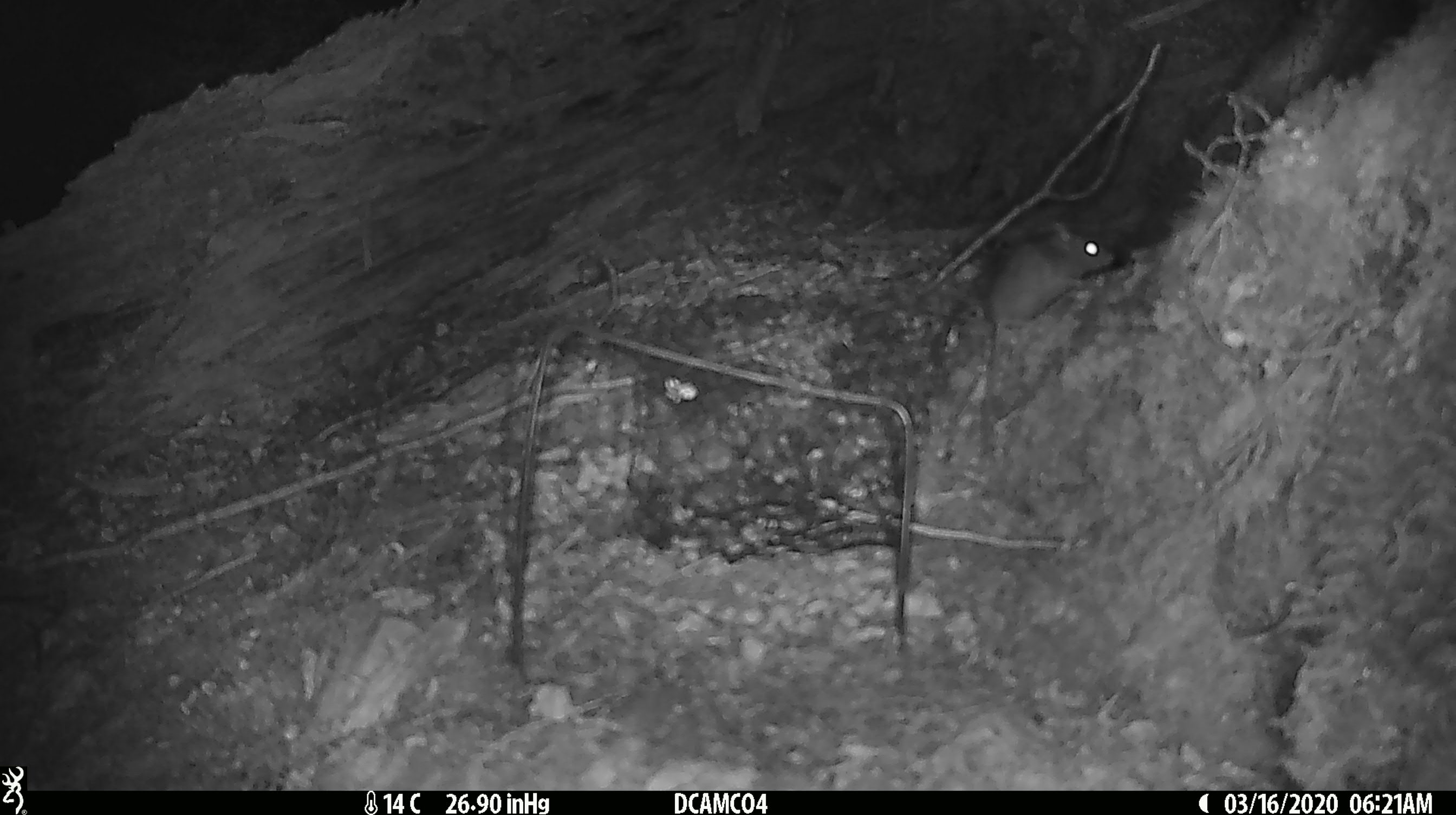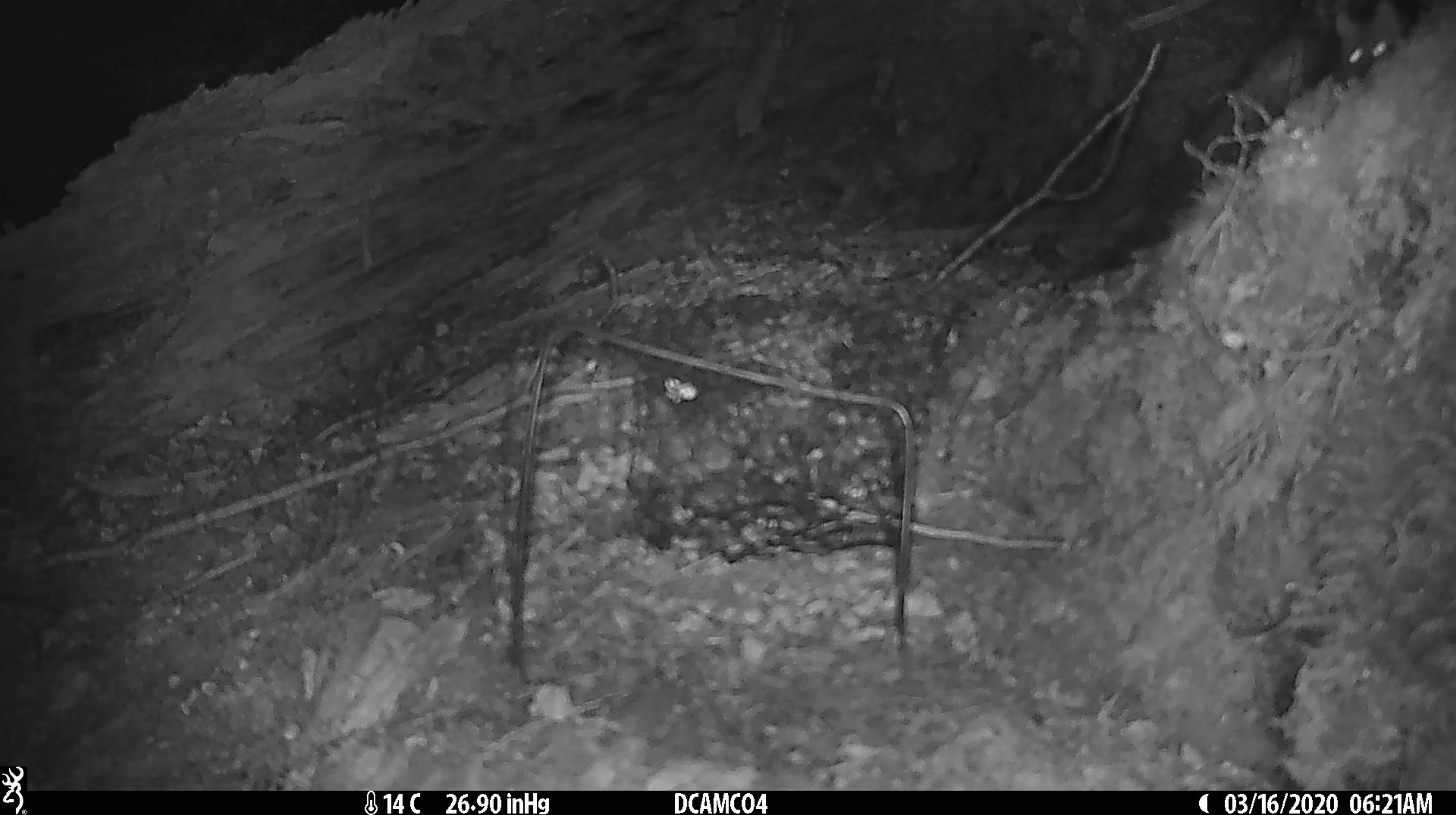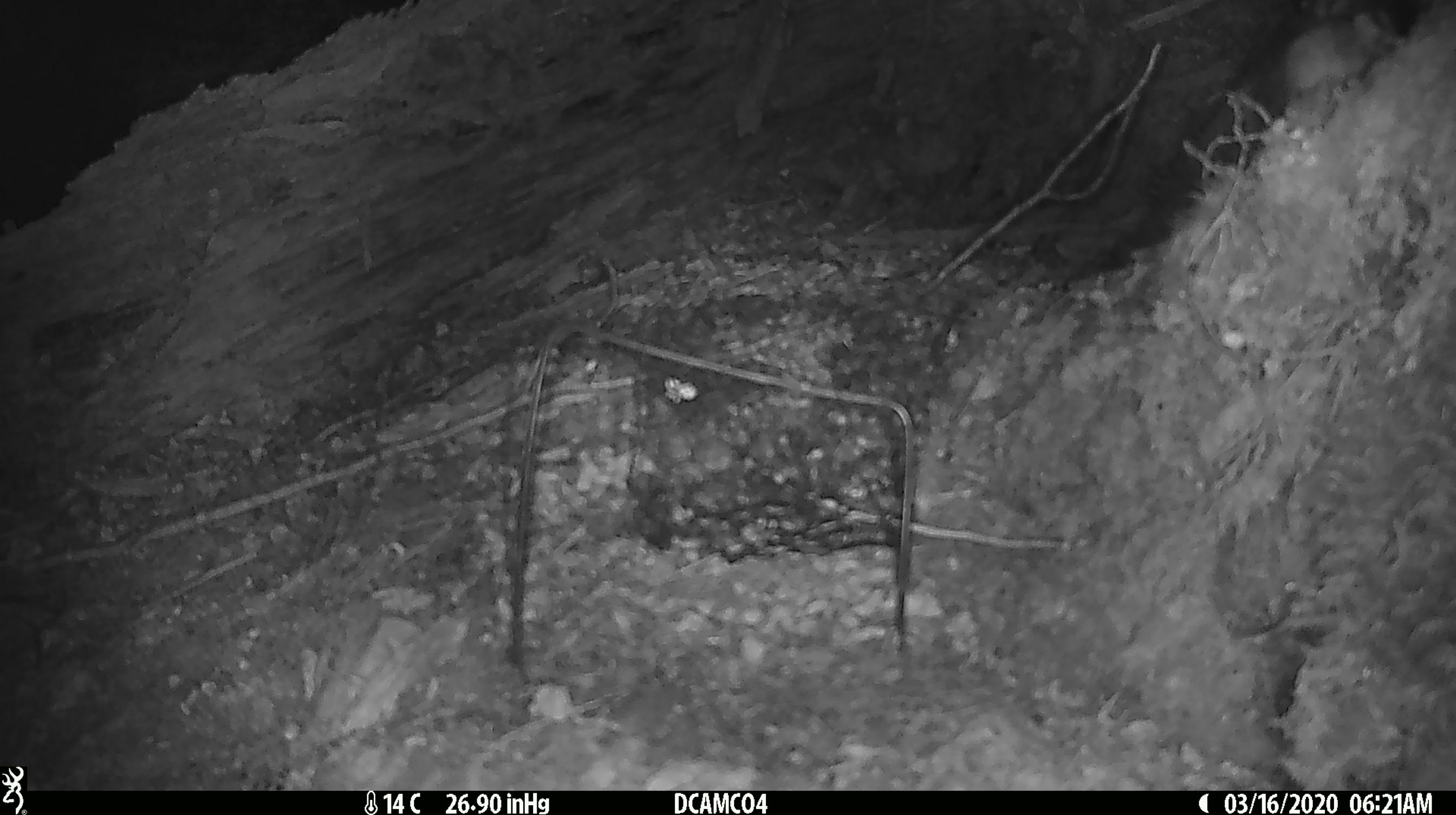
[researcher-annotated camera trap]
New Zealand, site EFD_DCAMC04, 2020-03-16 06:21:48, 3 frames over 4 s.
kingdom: Animalia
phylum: Chordata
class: Mammalia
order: Rodentia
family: Muridae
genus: Mus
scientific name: Mus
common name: mouse